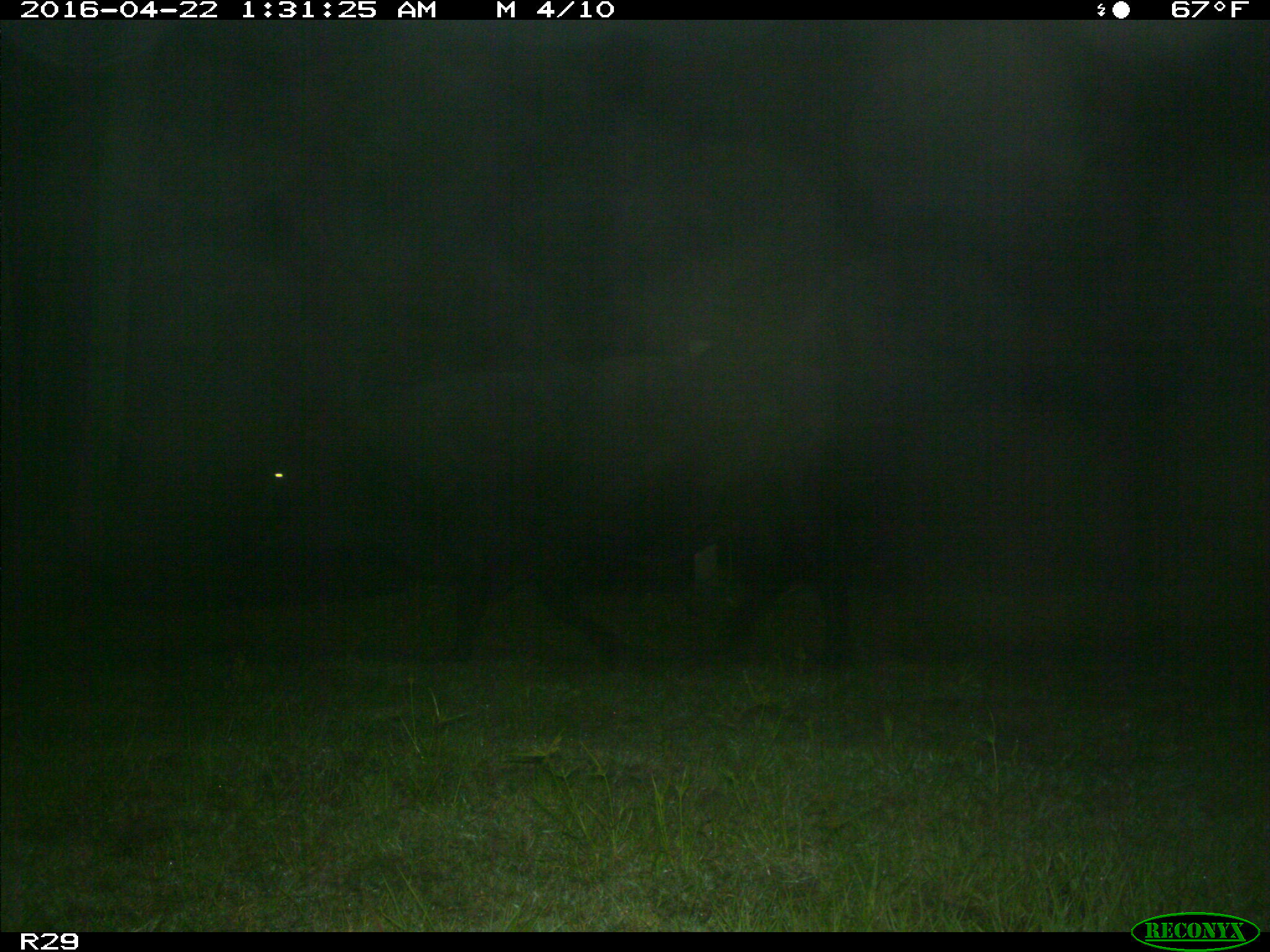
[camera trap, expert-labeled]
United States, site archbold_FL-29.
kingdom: Animalia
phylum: Chordata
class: Mammalia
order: Artiodactyla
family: Bovidae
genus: Bos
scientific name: Bos taurus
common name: domestic cow